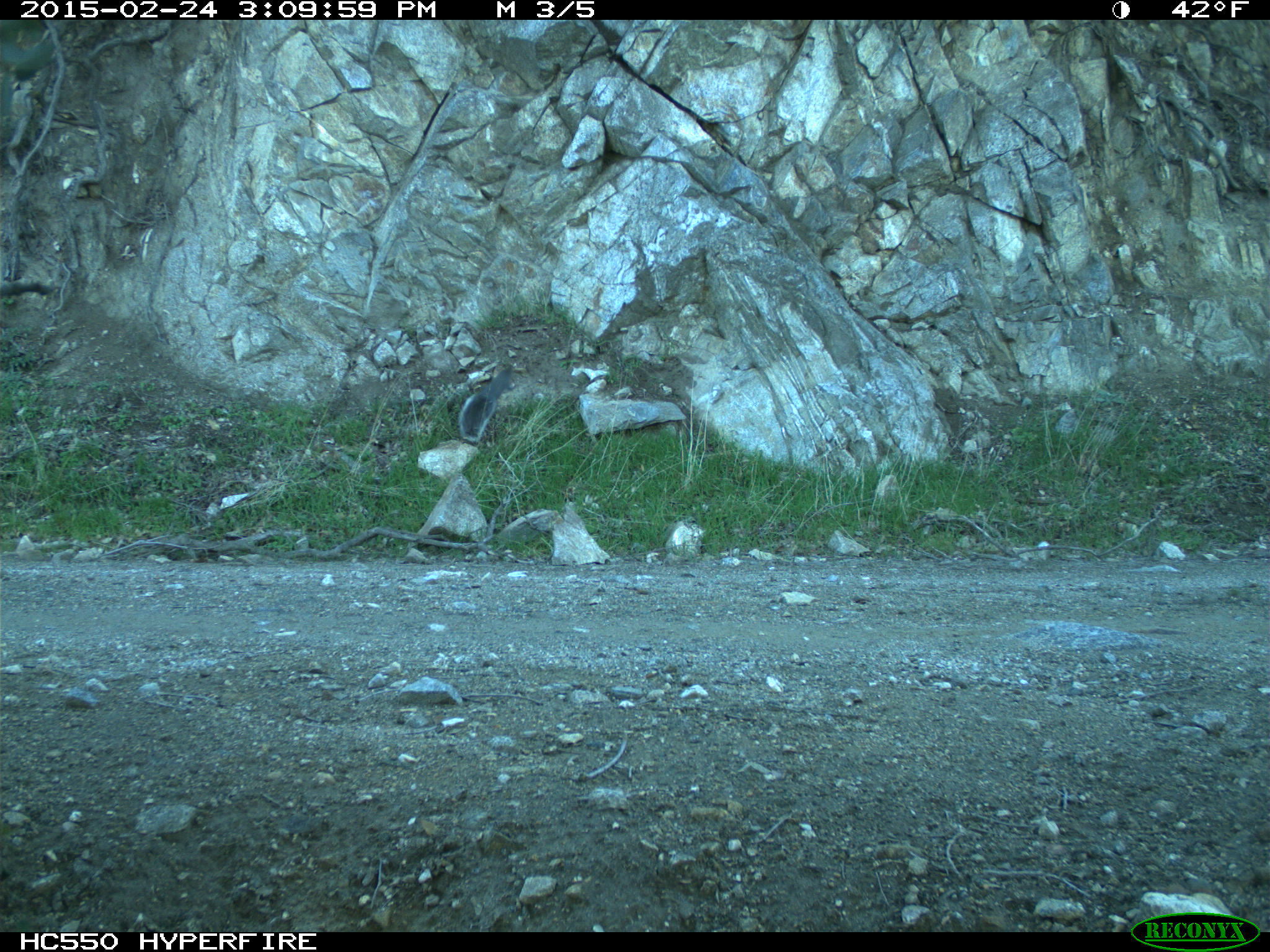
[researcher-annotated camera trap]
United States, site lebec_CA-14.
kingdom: Animalia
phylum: Chordata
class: Mammalia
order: Rodentia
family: Sciuridae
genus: Sciurus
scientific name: Sciurus carolinensis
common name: eastern gray squirrel